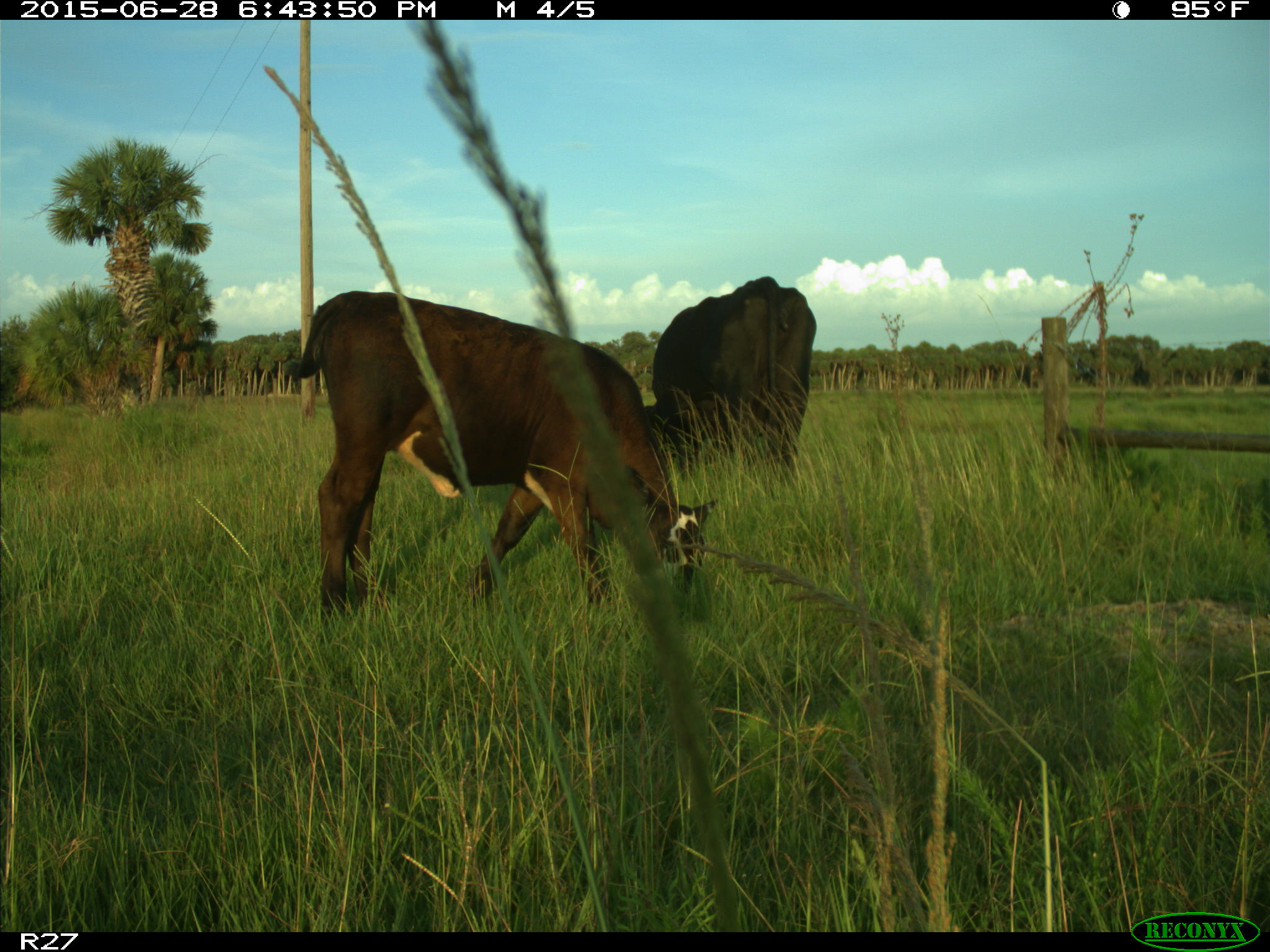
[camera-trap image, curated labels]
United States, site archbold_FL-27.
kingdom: Animalia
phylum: Chordata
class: Mammalia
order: Artiodactyla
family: Bovidae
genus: Bos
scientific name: Bos taurus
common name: domestic cow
Bos taurus (domestic cow).